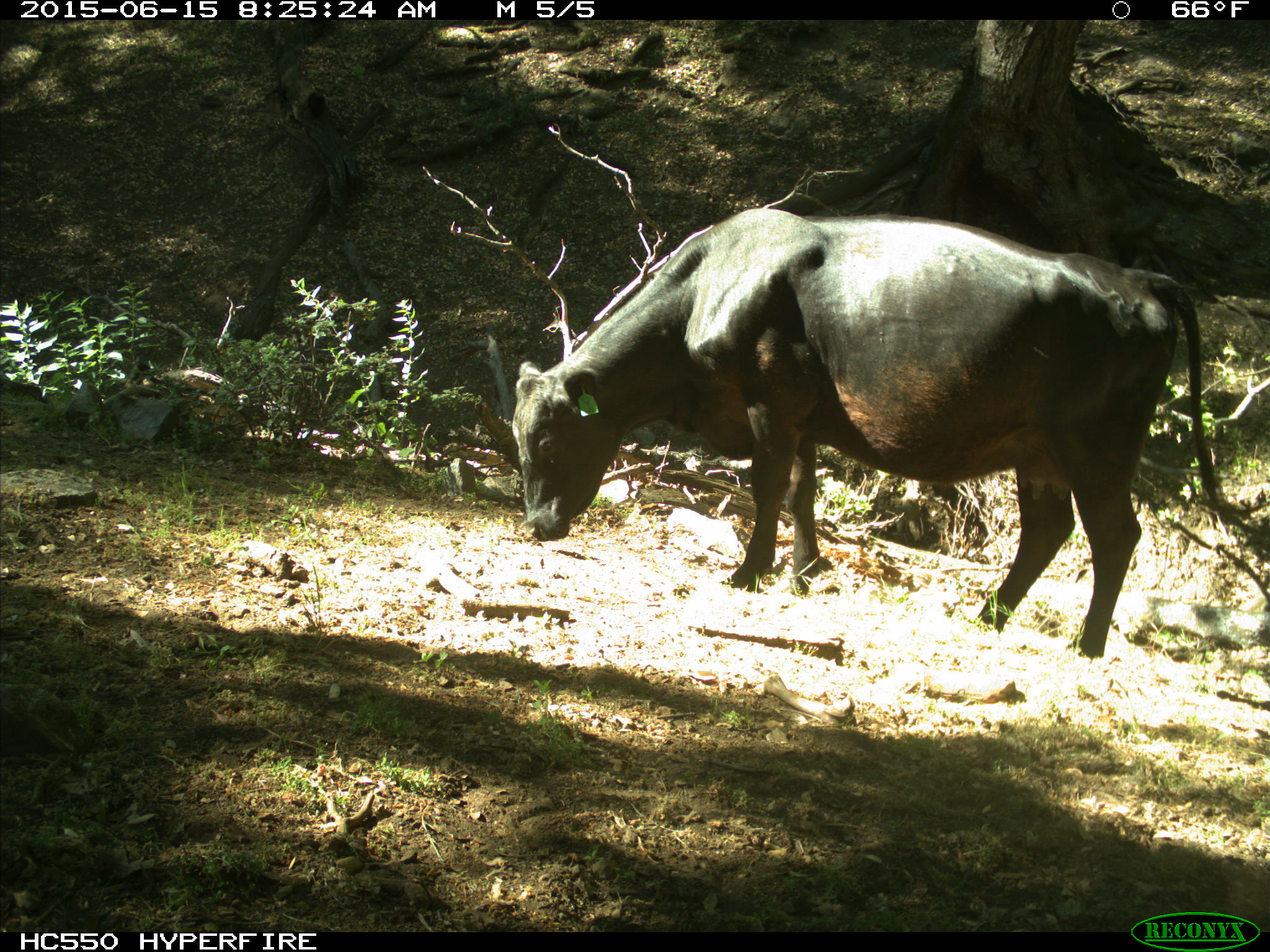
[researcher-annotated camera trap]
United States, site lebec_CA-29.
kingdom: Animalia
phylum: Chordata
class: Mammalia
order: Artiodactyla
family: Bovidae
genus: Bos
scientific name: Bos taurus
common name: domestic cow